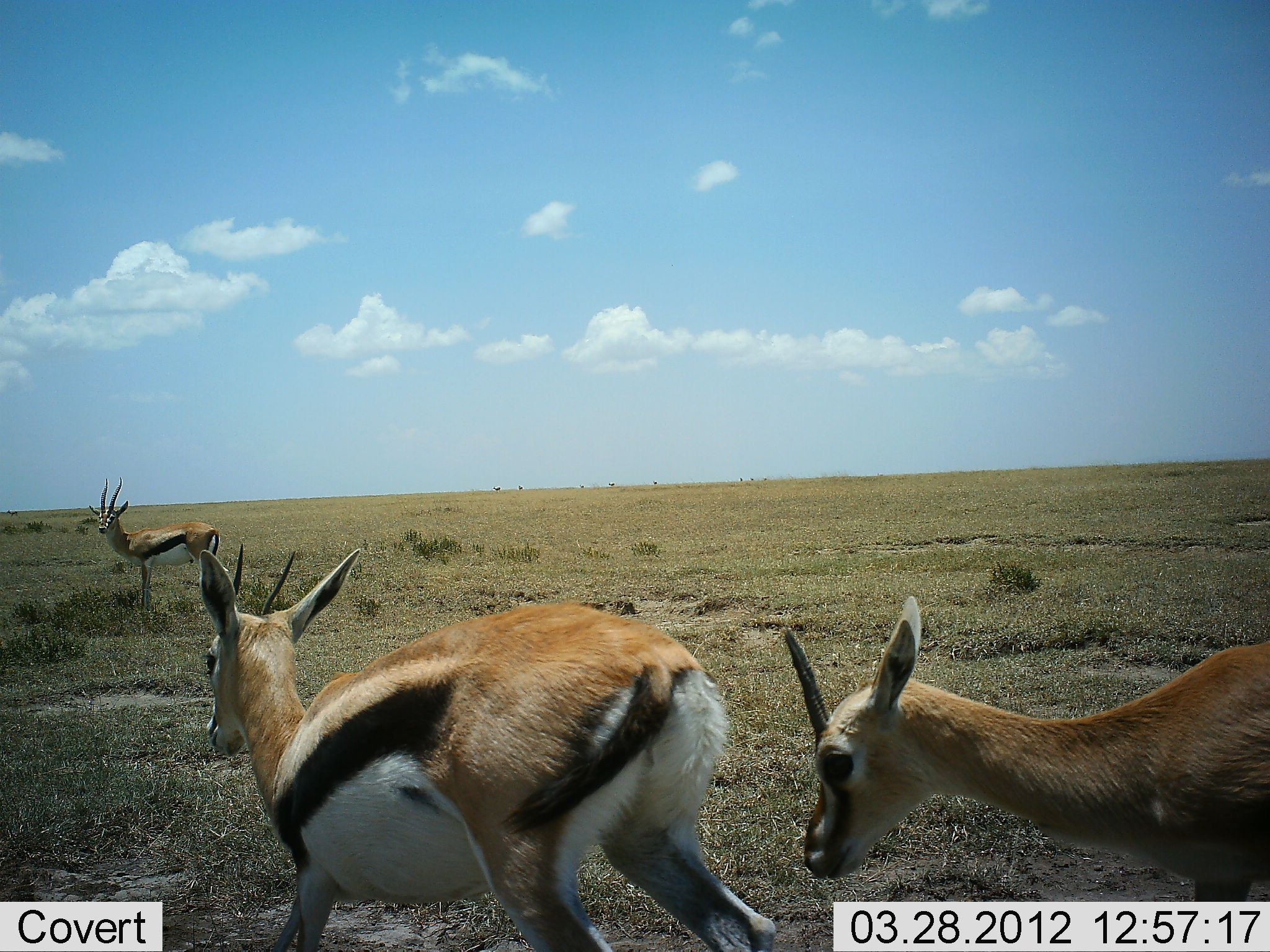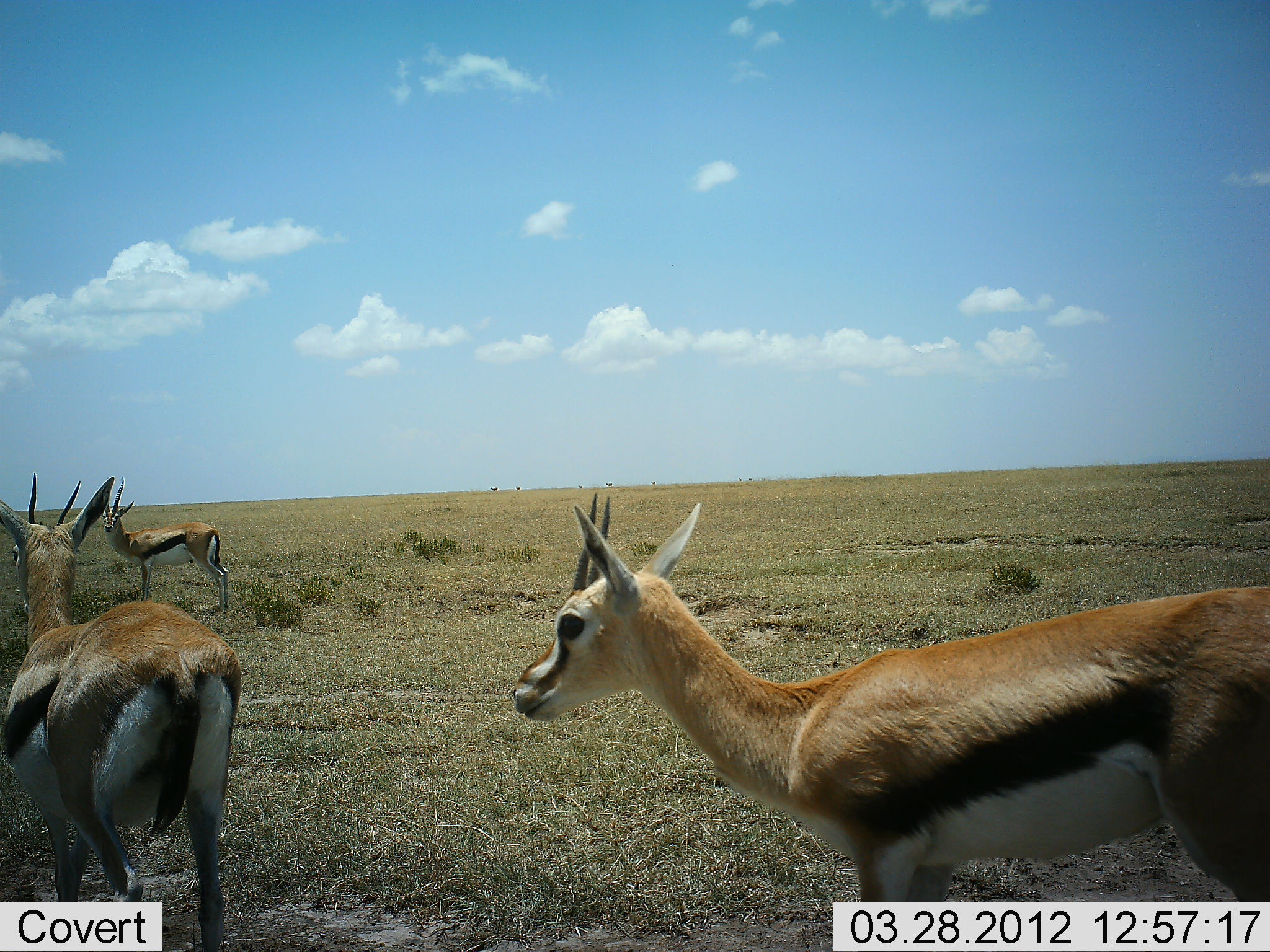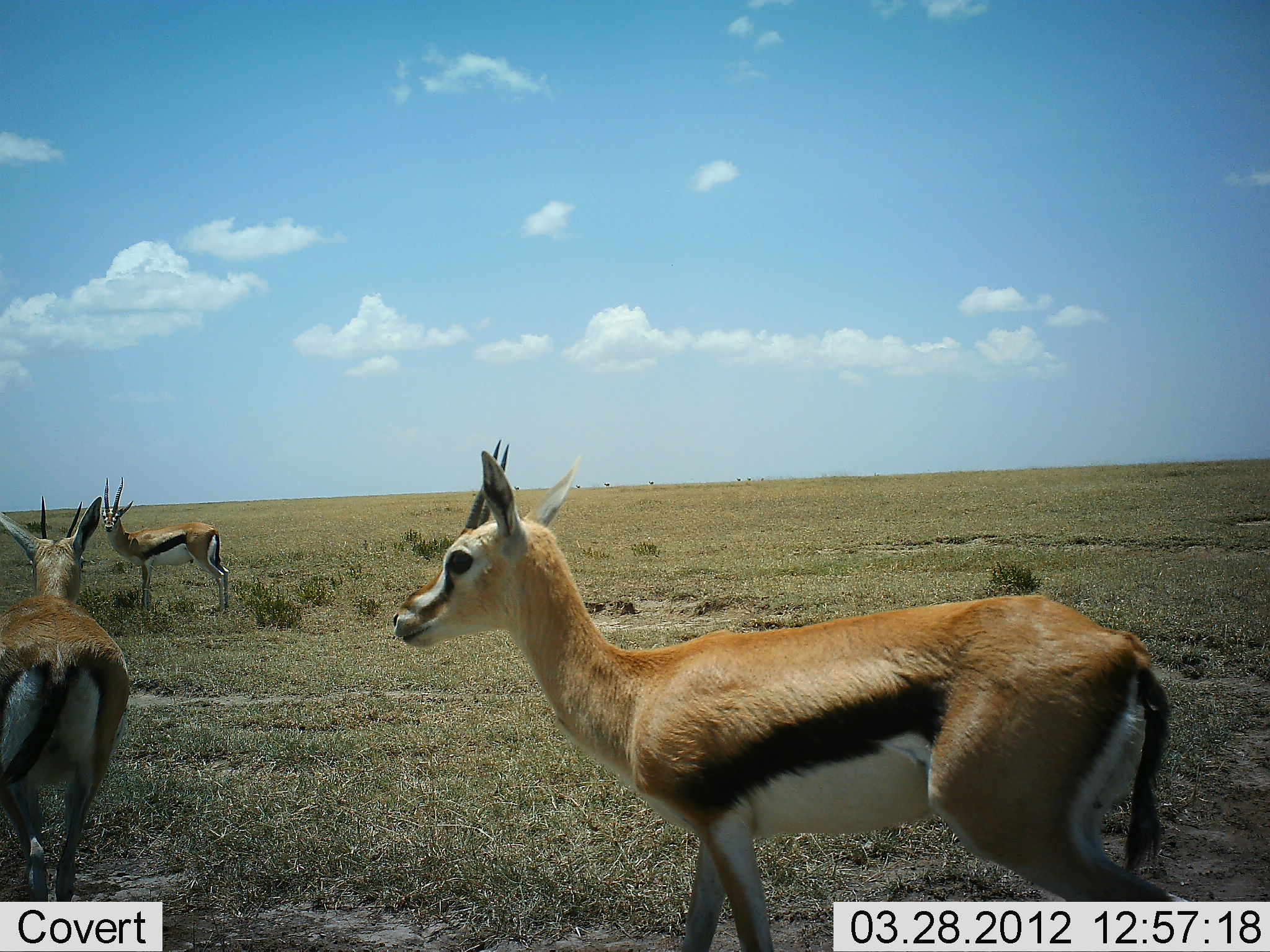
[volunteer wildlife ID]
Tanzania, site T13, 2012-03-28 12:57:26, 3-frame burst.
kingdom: Animalia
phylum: Chordata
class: Mammalia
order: Artiodactyla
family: Bovidae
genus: Eudorcas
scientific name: Eudorcas thomsonii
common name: thomson's gazelle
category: gazellethomsons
Gazellethomsons (thomson's gazelle) (Eudorcas thomsonii), count 3. Behavior (volunteer vote fractions): standing 71%, resting 0%, moving 89%, interacting 4%. Young present (vote fraction): 0%. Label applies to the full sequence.